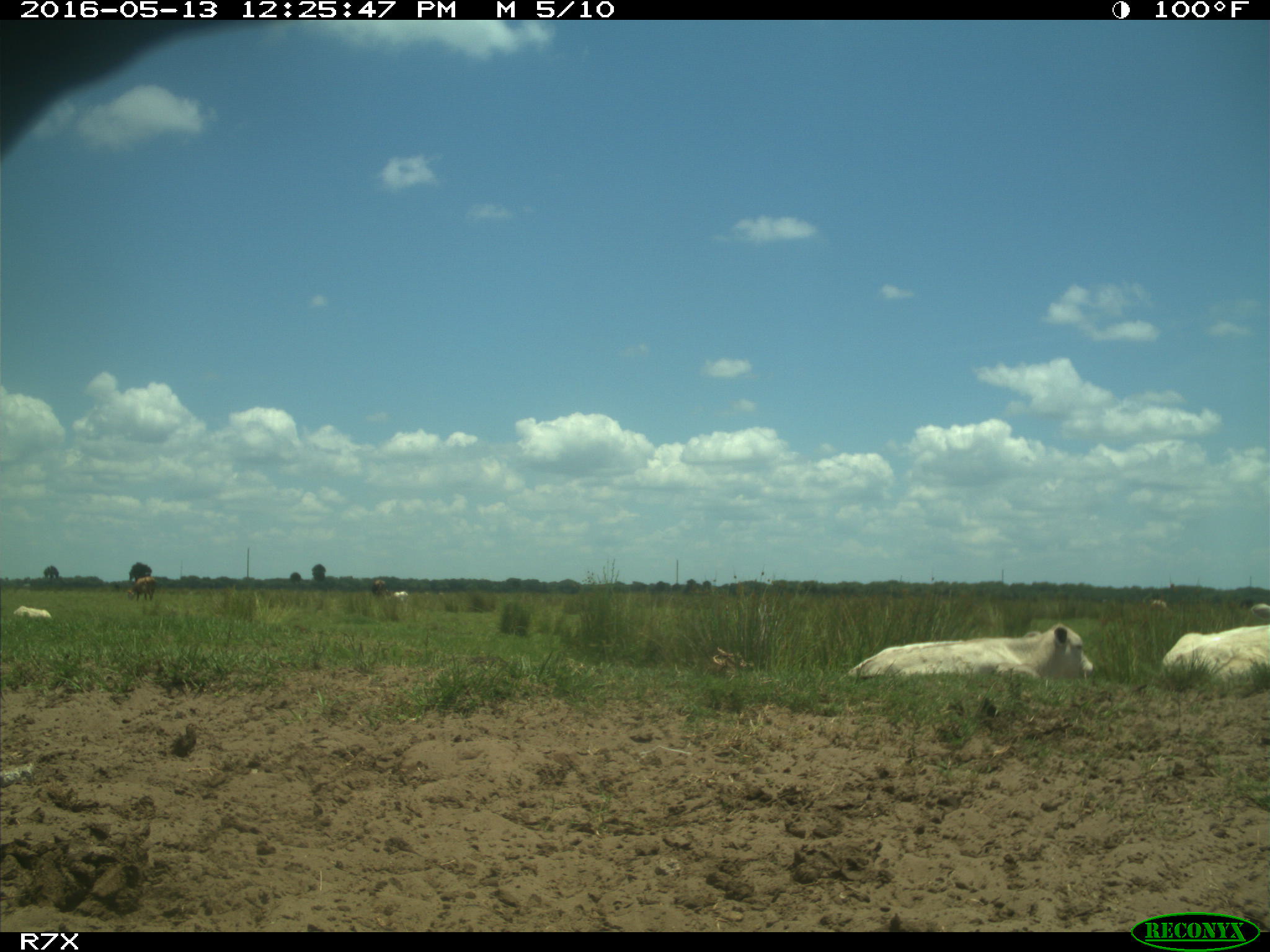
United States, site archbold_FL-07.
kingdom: Animalia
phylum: Chordata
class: Mammalia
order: Artiodactyla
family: Bovidae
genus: Bos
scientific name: Bos taurus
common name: domestic cow